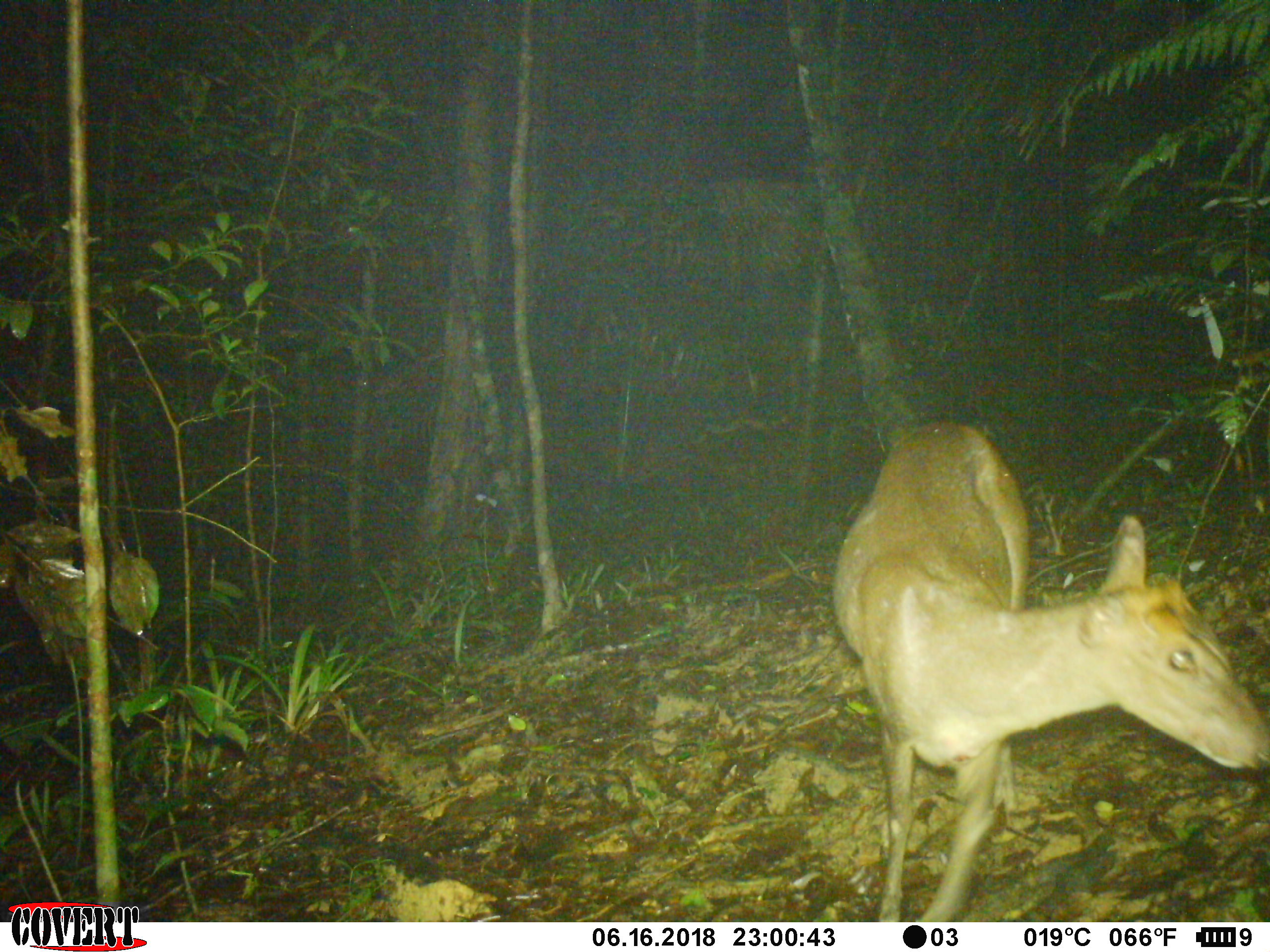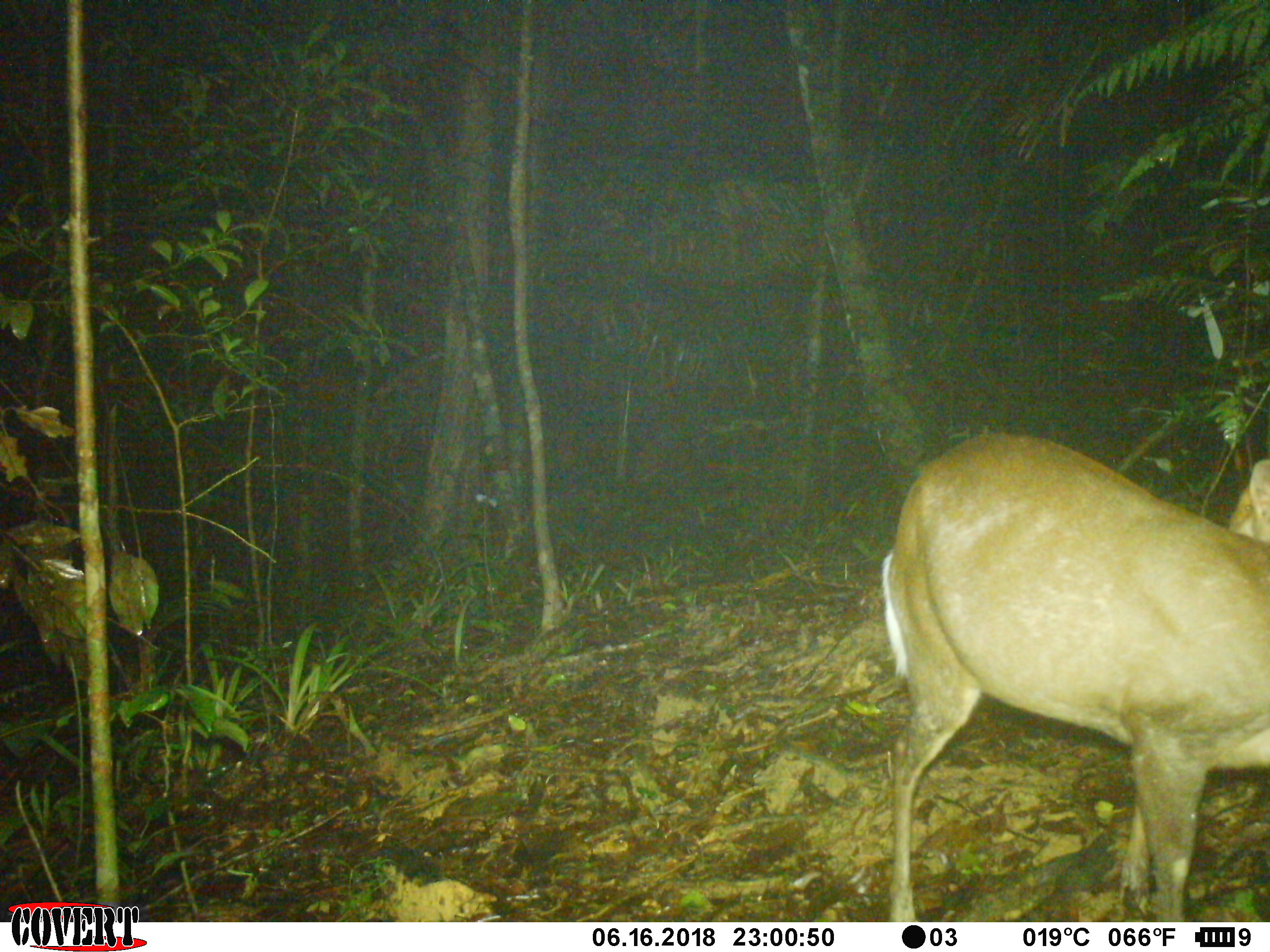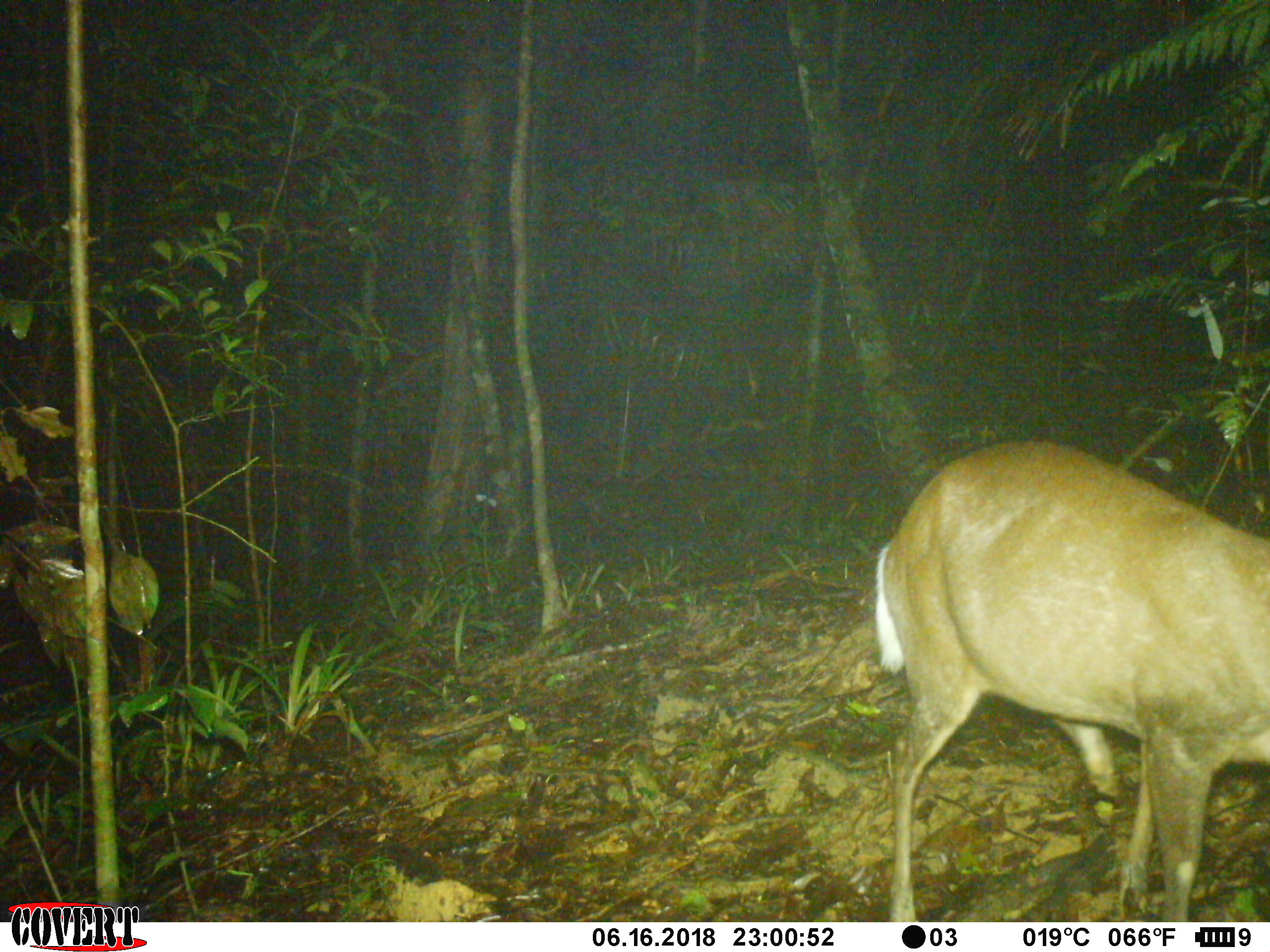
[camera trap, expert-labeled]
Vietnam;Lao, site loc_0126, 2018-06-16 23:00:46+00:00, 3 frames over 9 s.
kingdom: Animalia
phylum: Chordata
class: Mammalia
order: Artiodactyla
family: Cervidae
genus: Muntiacus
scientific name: Muntiacus rooseveltorum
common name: roosevelt's muntjac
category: roosevelts muntjac group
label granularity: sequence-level